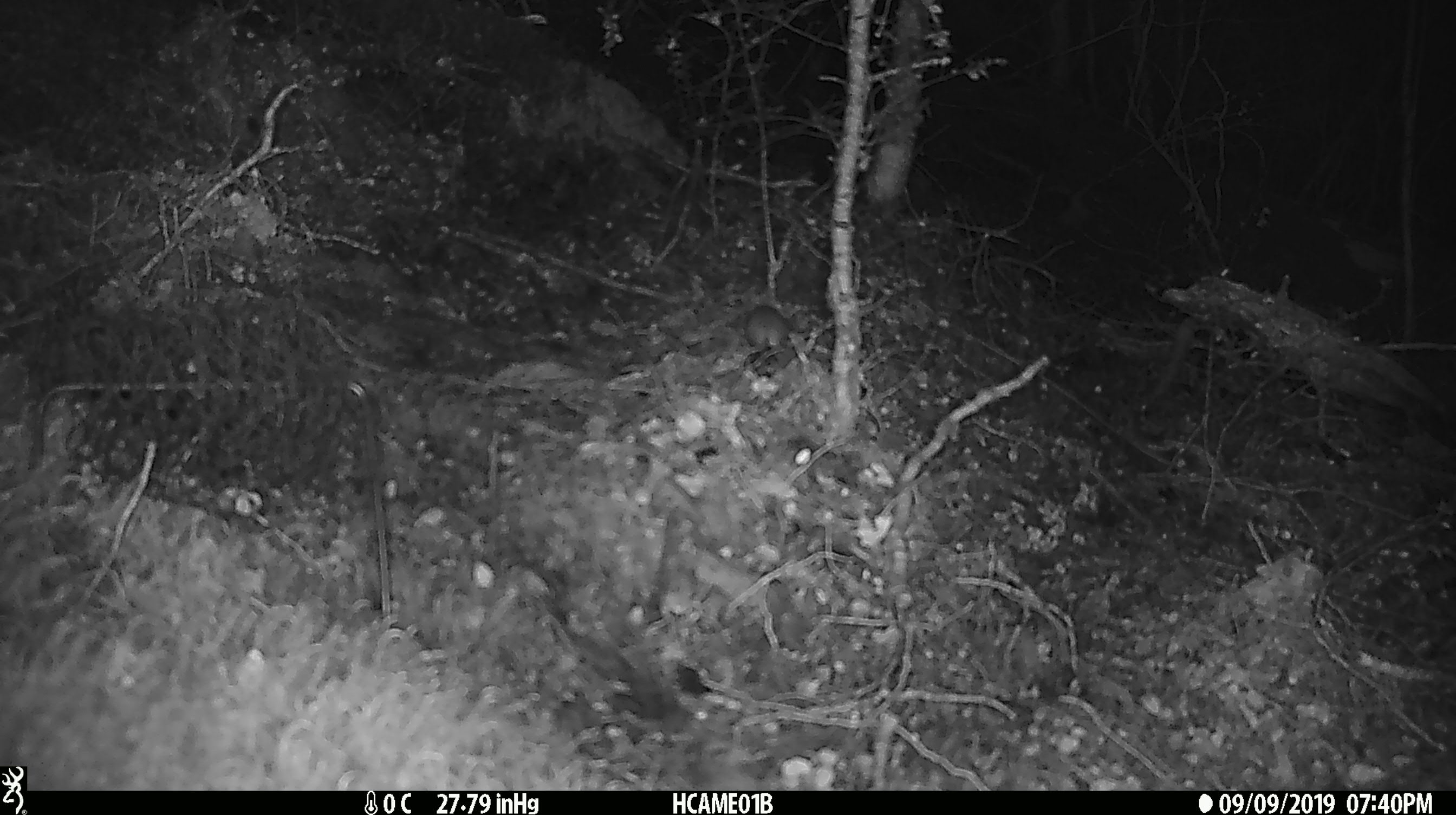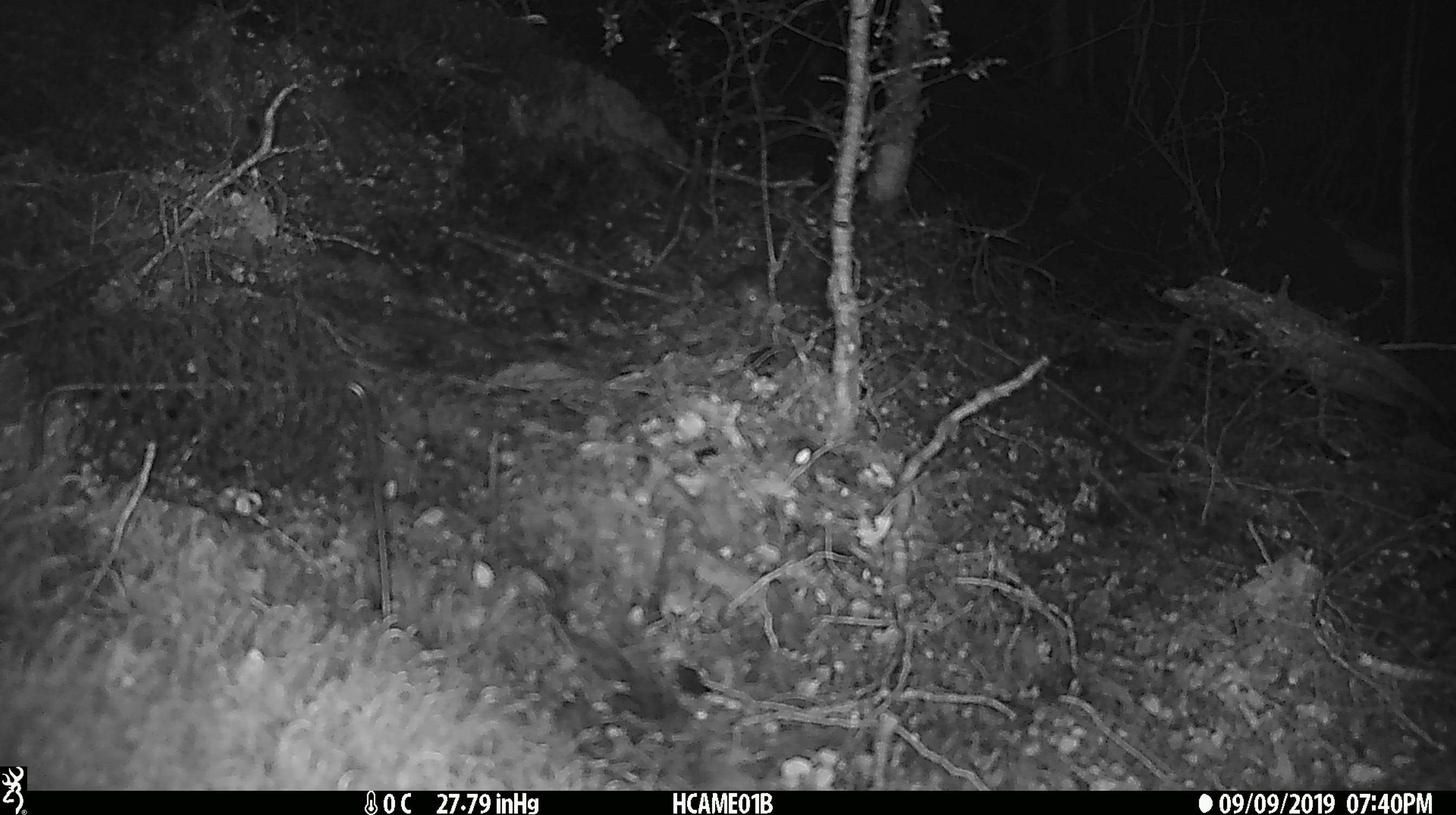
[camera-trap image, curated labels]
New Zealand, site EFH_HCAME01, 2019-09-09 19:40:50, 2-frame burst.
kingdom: Animalia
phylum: Chordata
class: Mammalia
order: Rodentia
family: Muridae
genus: Mus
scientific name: Mus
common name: mouse